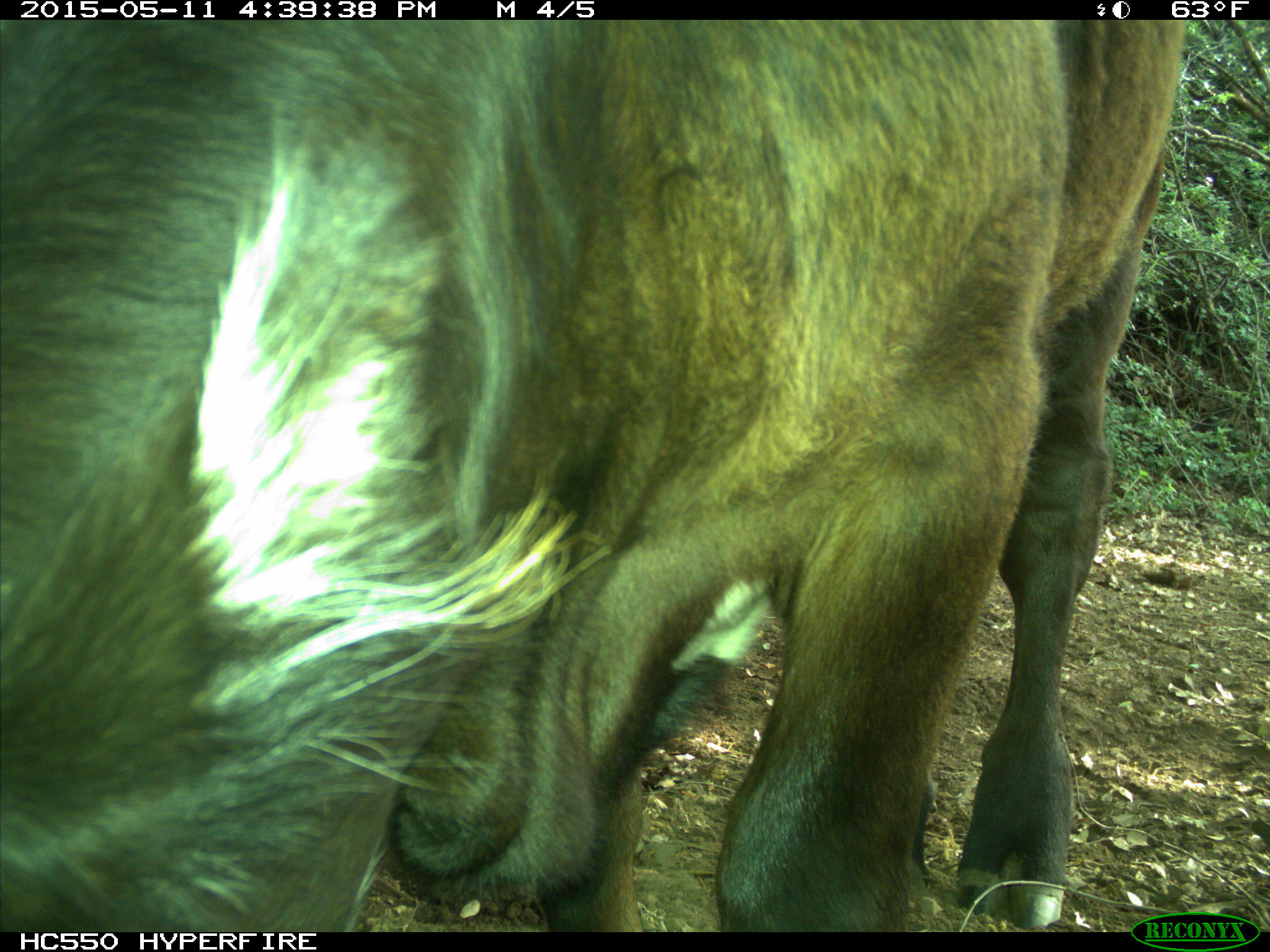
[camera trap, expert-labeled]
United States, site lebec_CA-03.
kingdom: Animalia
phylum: Chordata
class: Mammalia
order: Artiodactyla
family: Bovidae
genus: Bos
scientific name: Bos taurus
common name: domestic cow